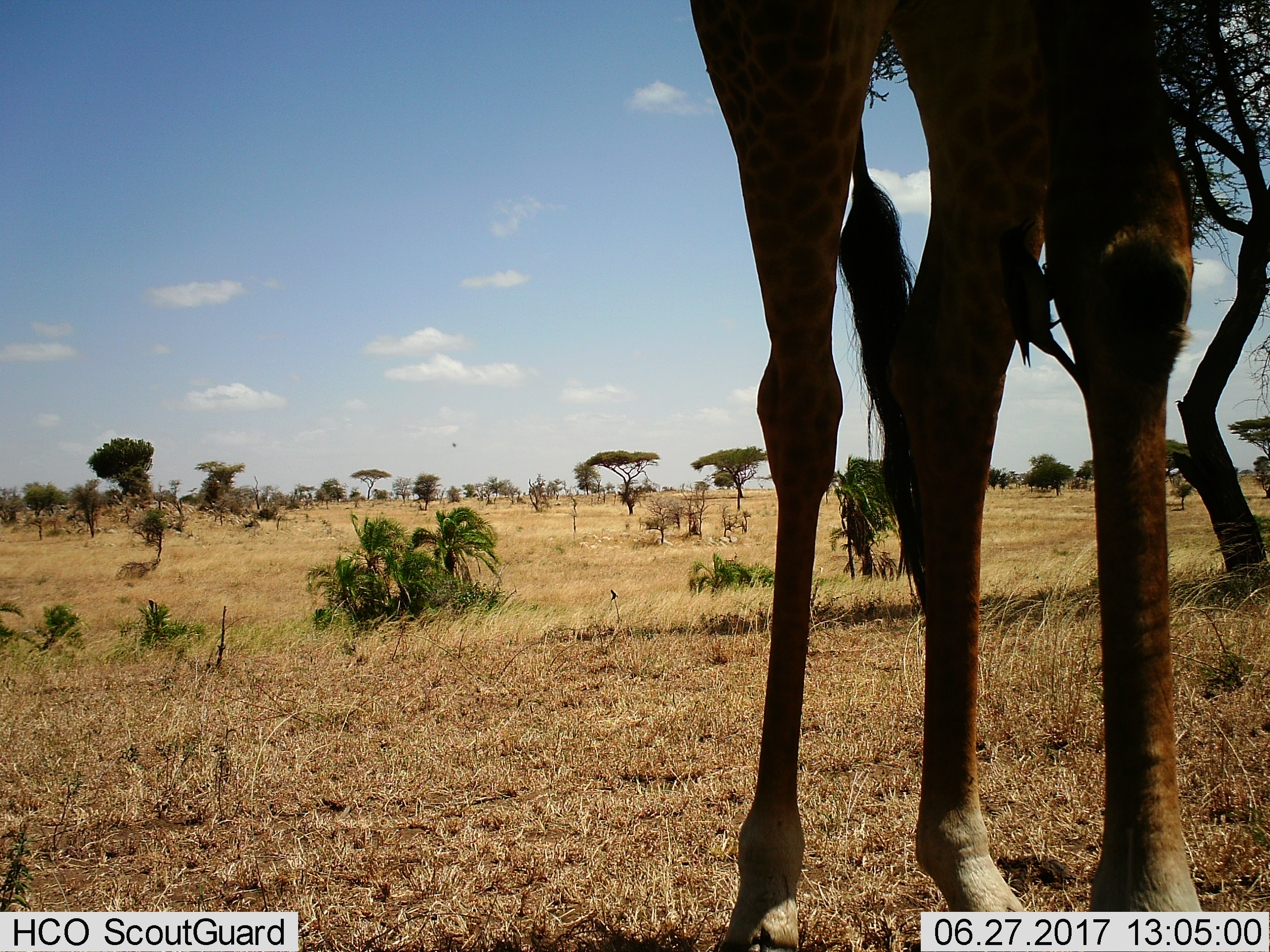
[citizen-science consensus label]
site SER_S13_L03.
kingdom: Animalia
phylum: Chordata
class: Mammalia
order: Artiodactyla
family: Giraffidae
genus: Giraffa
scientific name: Giraffa camelopardalis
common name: giraffe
Giraffe (Giraffa camelopardalis), count 1. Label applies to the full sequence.